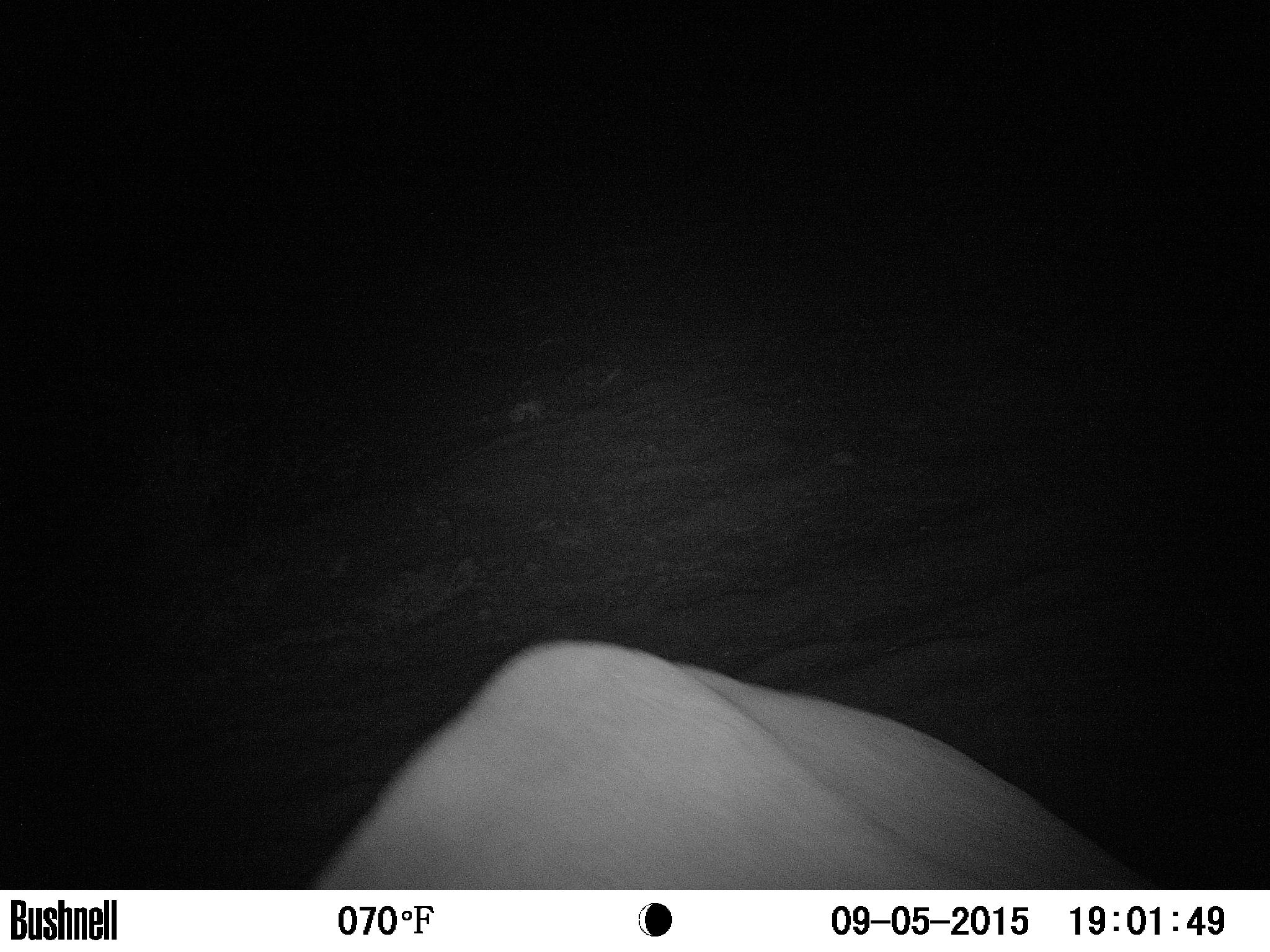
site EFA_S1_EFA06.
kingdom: Animalia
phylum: Chordata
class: Mammalia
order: Proboscidea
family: Elephantidae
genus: Loxodonta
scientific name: Loxodonta africana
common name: african bush elephant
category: elephant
Elephant (african bush elephant) (Loxodonta africana), count 1. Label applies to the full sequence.